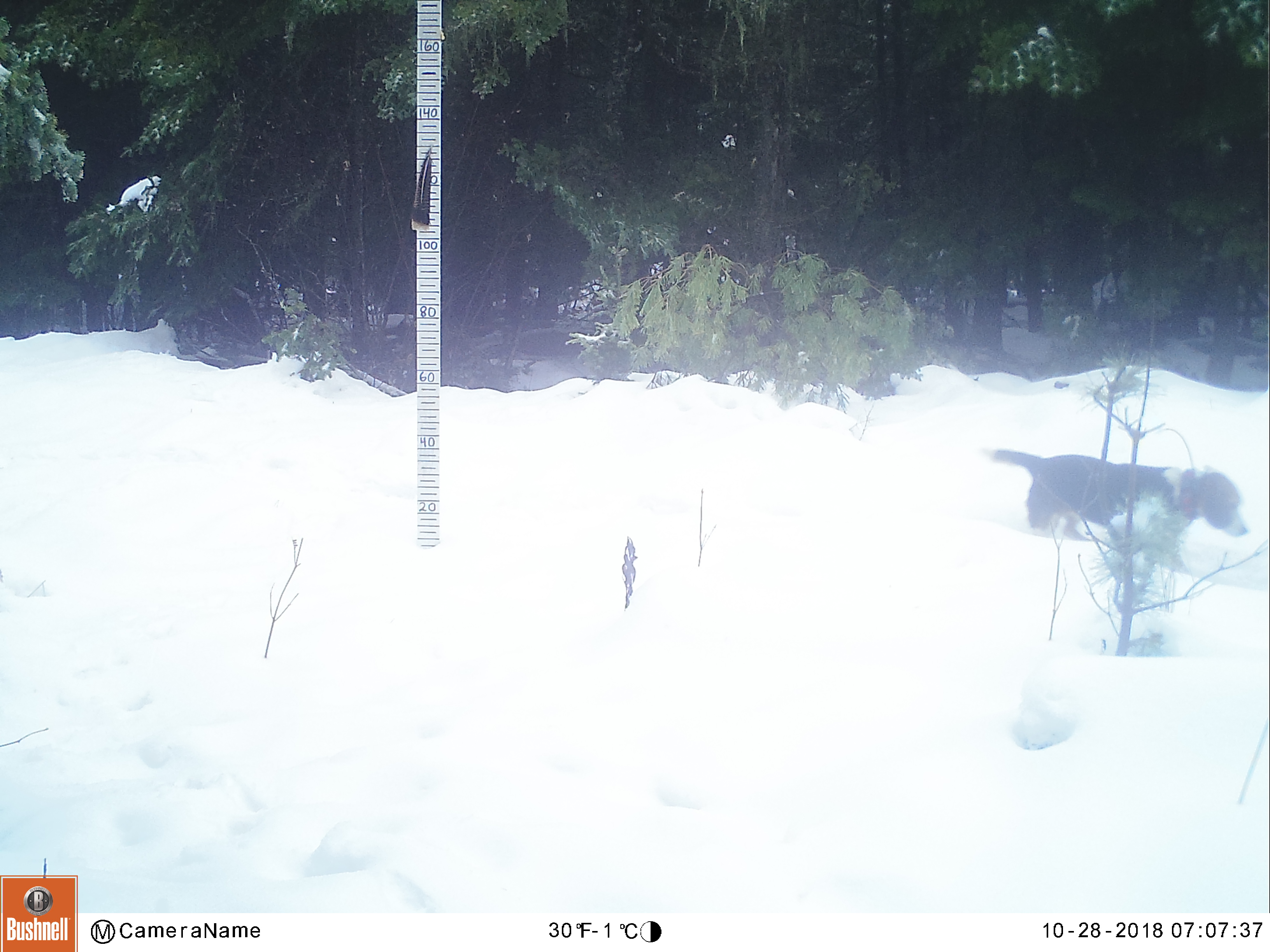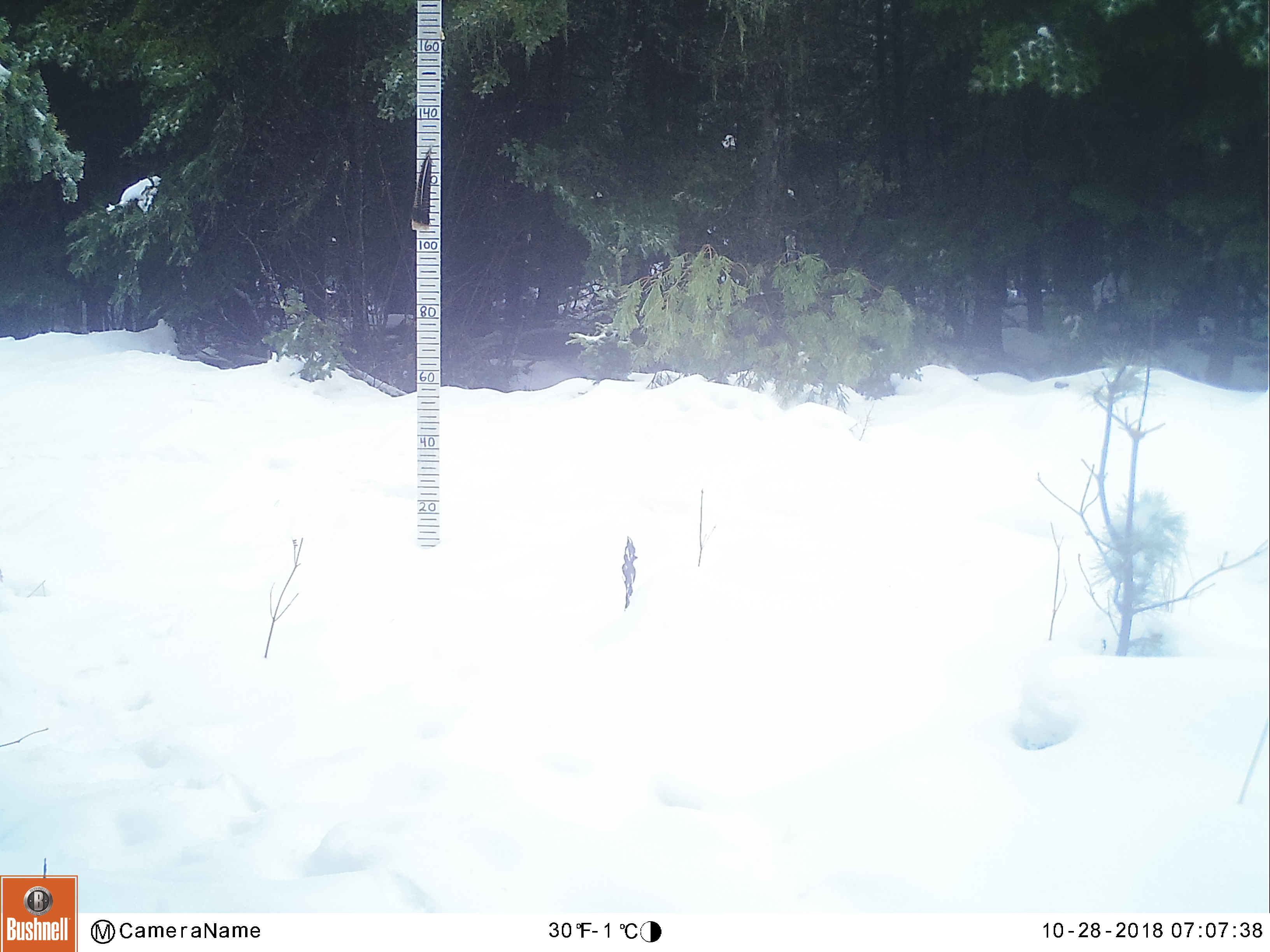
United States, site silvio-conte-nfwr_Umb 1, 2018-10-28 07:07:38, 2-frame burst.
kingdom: Animalia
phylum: Chordata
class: Mammalia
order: Carnivora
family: Canidae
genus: Canis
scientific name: Canis familiaris familiaris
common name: domestic dog